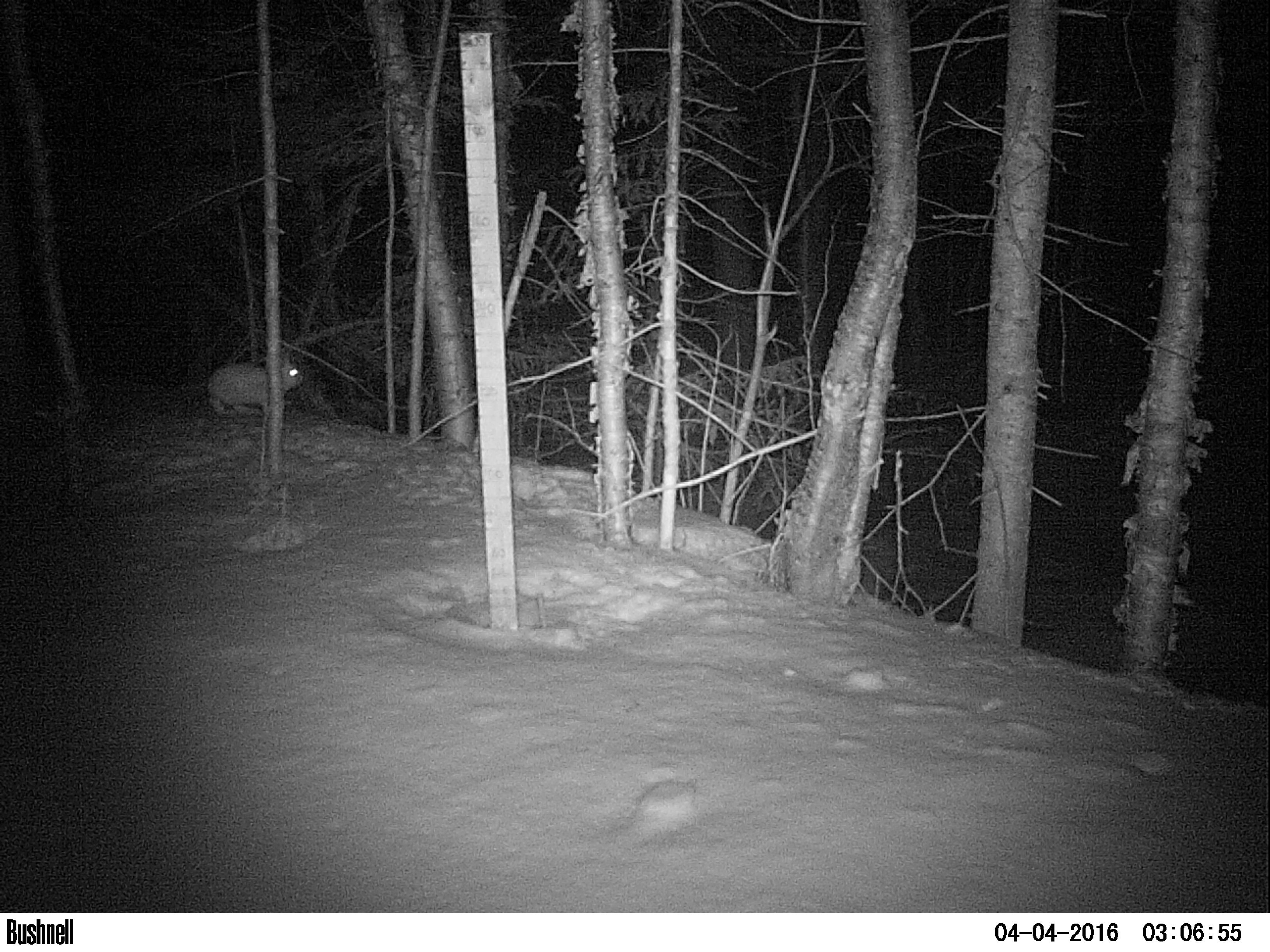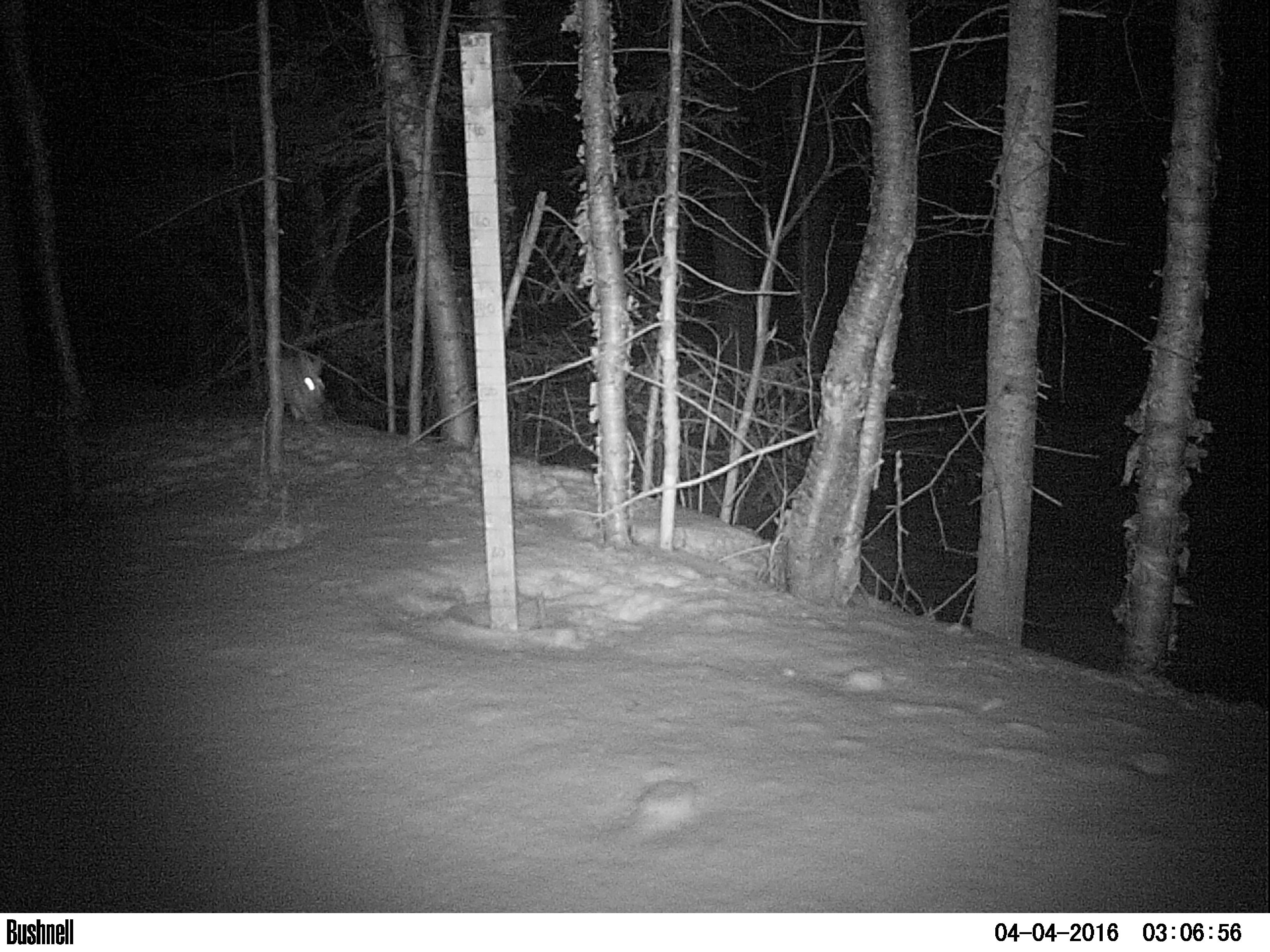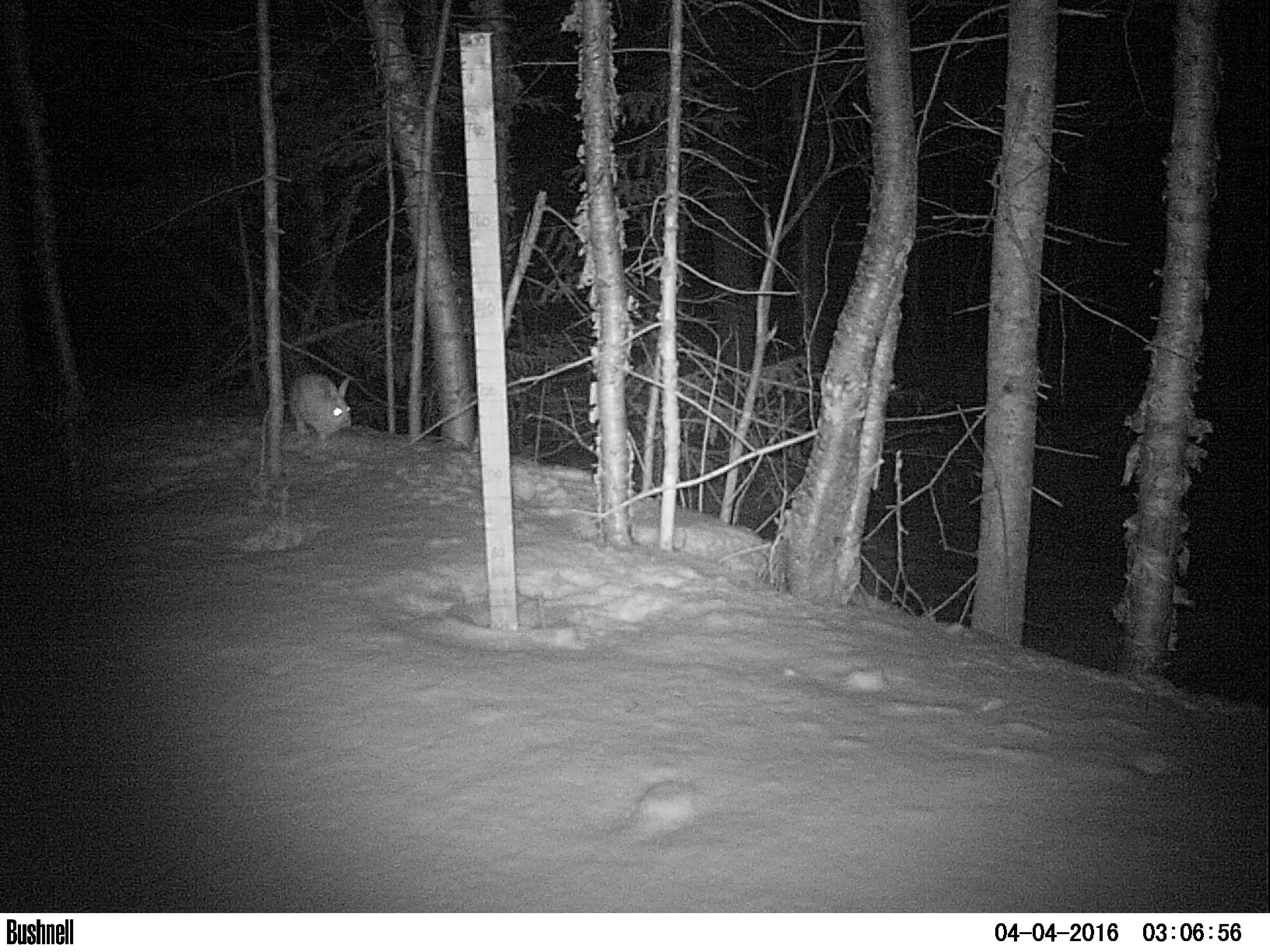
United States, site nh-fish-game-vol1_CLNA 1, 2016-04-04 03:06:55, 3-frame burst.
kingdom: Animalia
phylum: Chordata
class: Mammalia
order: Lagomorpha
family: Leporidae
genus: Lepus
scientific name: Lepus americanus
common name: snowshoe hare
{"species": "snowshoe hare (Lepus americanus)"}